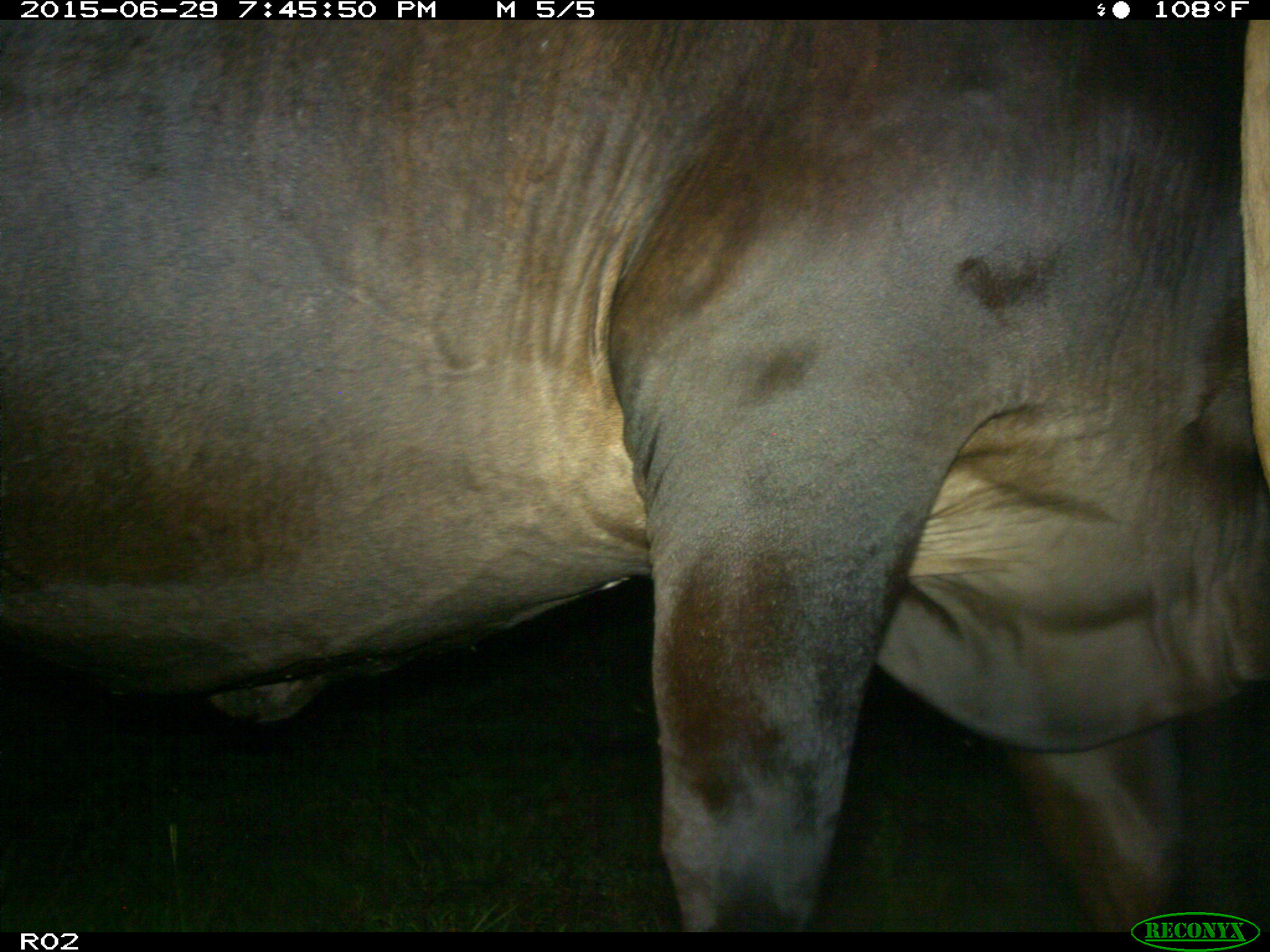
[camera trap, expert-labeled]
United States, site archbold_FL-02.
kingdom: Animalia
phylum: Chordata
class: Mammalia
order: Artiodactyla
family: Bovidae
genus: Bos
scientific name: Bos taurus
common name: domestic cow